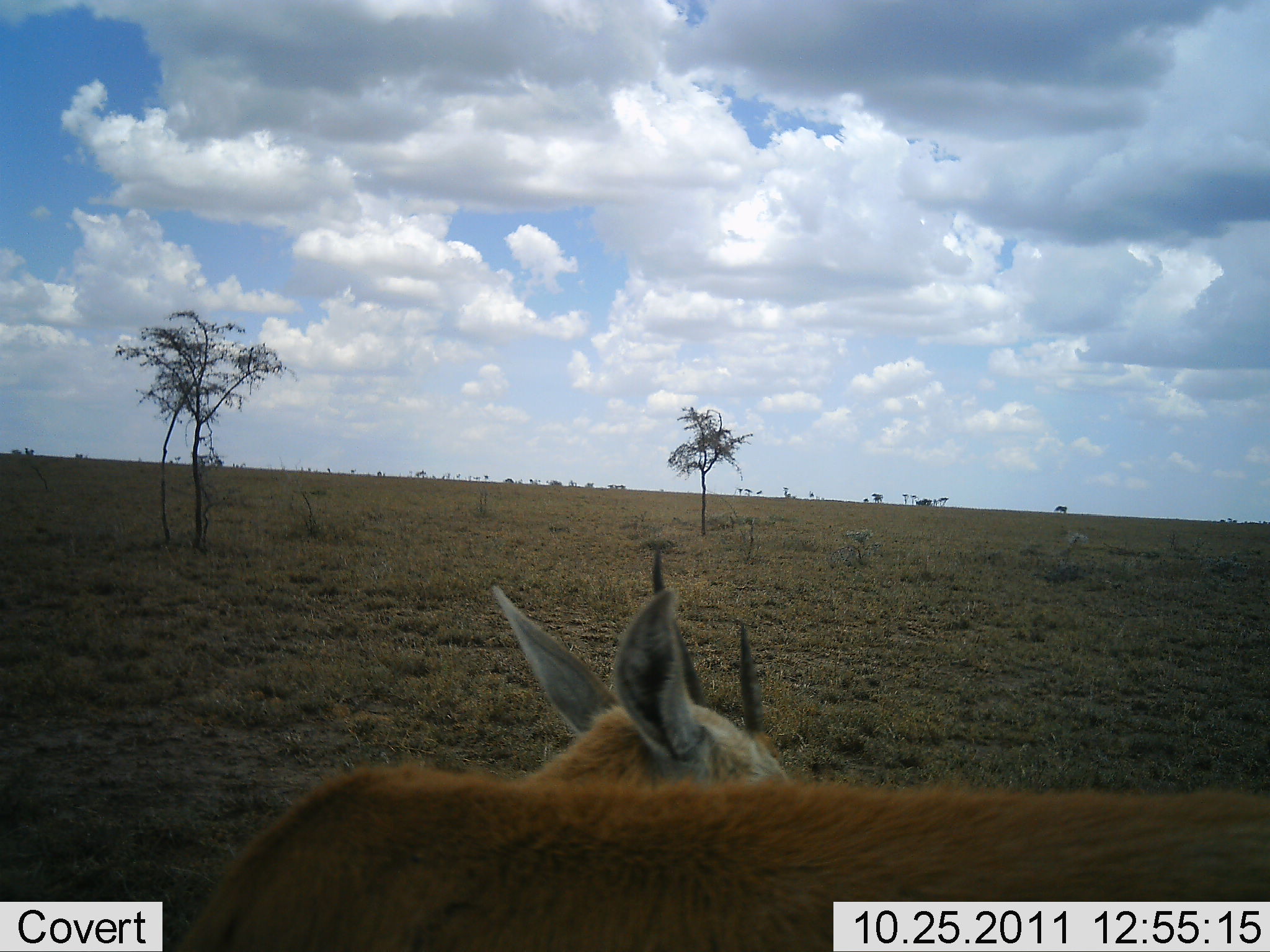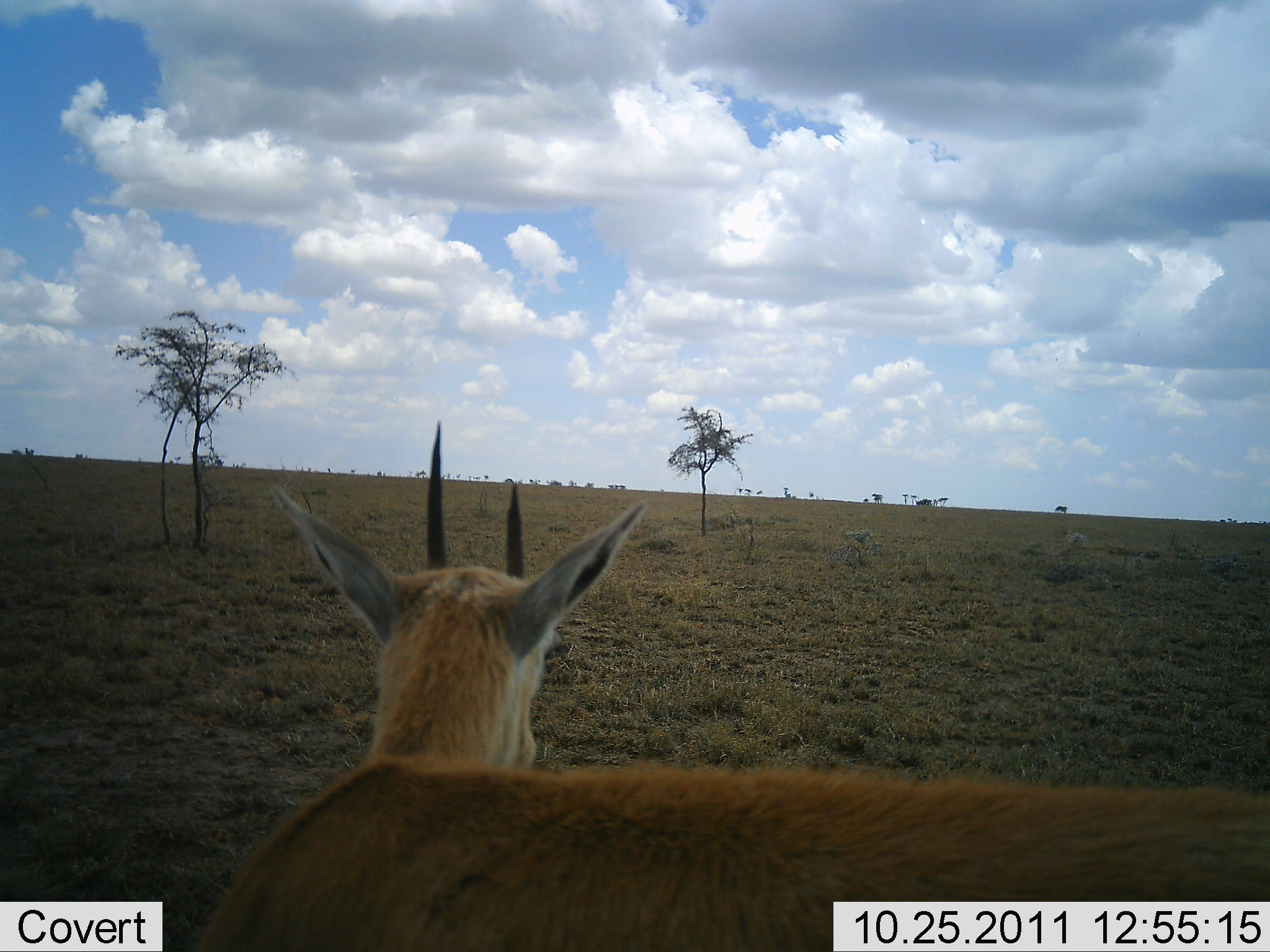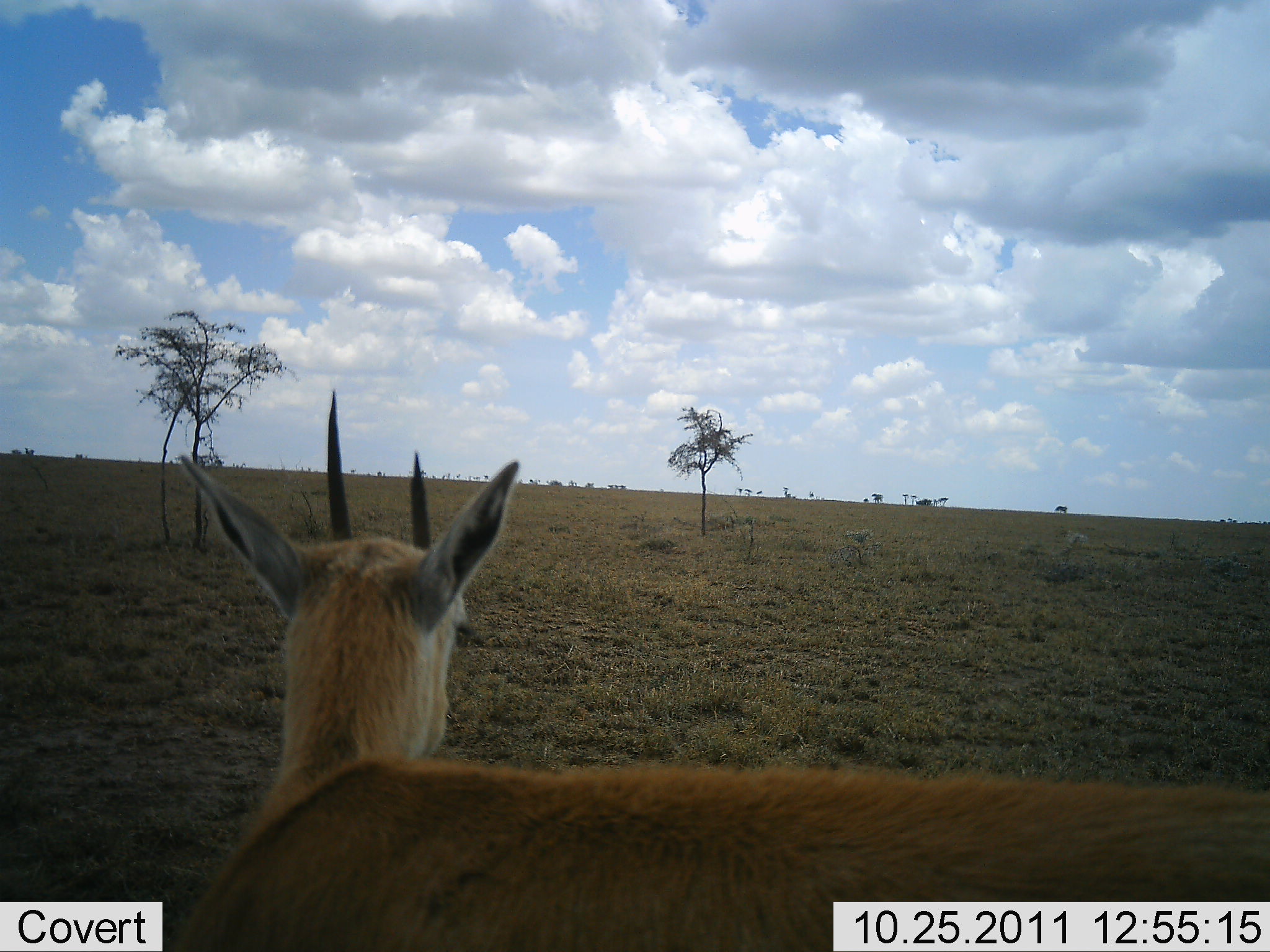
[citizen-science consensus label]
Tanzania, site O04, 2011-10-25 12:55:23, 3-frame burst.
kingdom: Animalia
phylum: Chordata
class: Mammalia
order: Artiodactyla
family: Bovidae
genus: Nanger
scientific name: Nanger granti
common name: grant's gazelle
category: gazellegrants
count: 1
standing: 100%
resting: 0%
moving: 0%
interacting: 0%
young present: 0%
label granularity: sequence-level